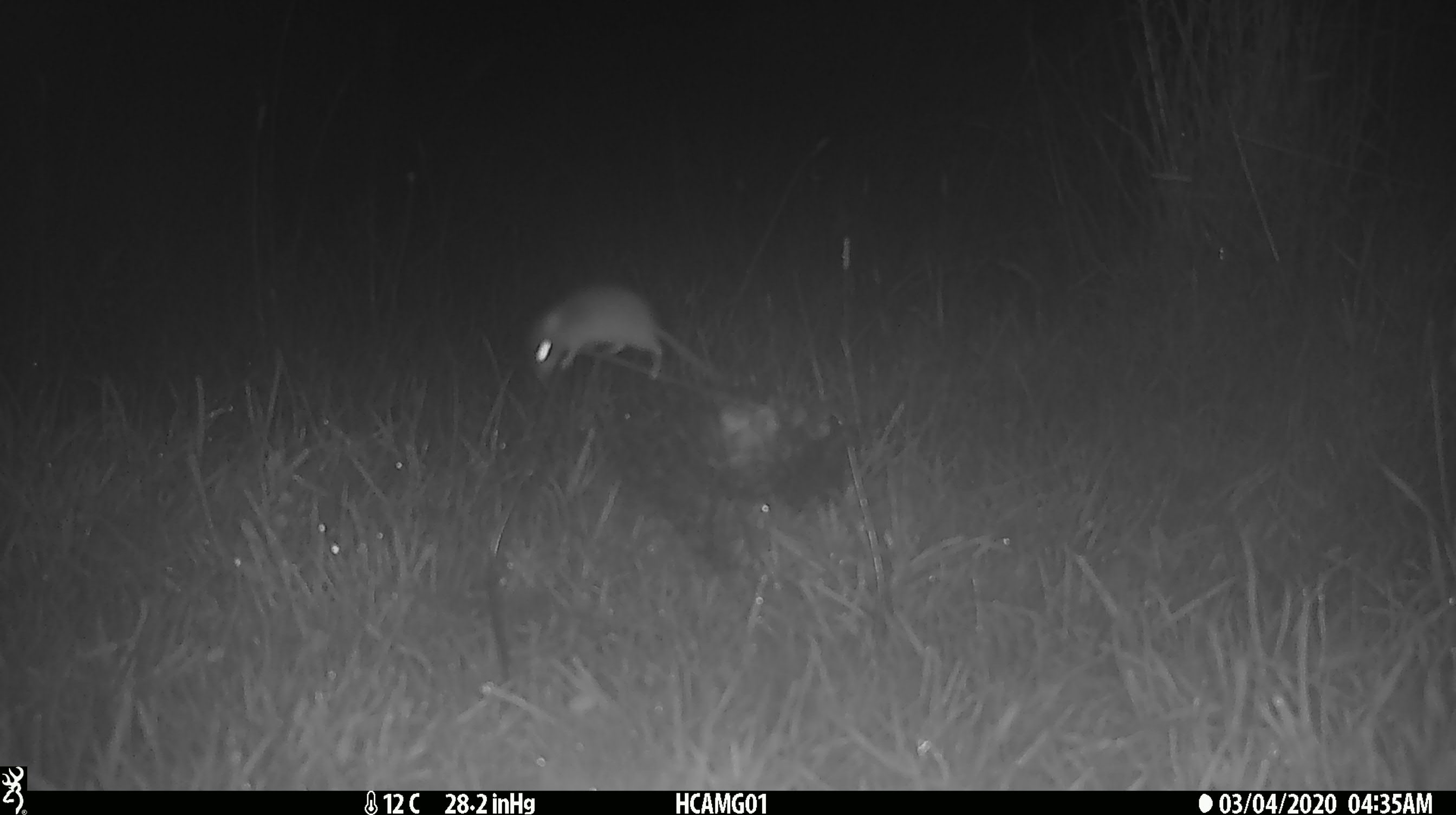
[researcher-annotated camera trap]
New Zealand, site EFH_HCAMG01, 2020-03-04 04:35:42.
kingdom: Animalia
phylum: Chordata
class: Mammalia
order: Rodentia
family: Muridae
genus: Mus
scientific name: Mus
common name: mouse